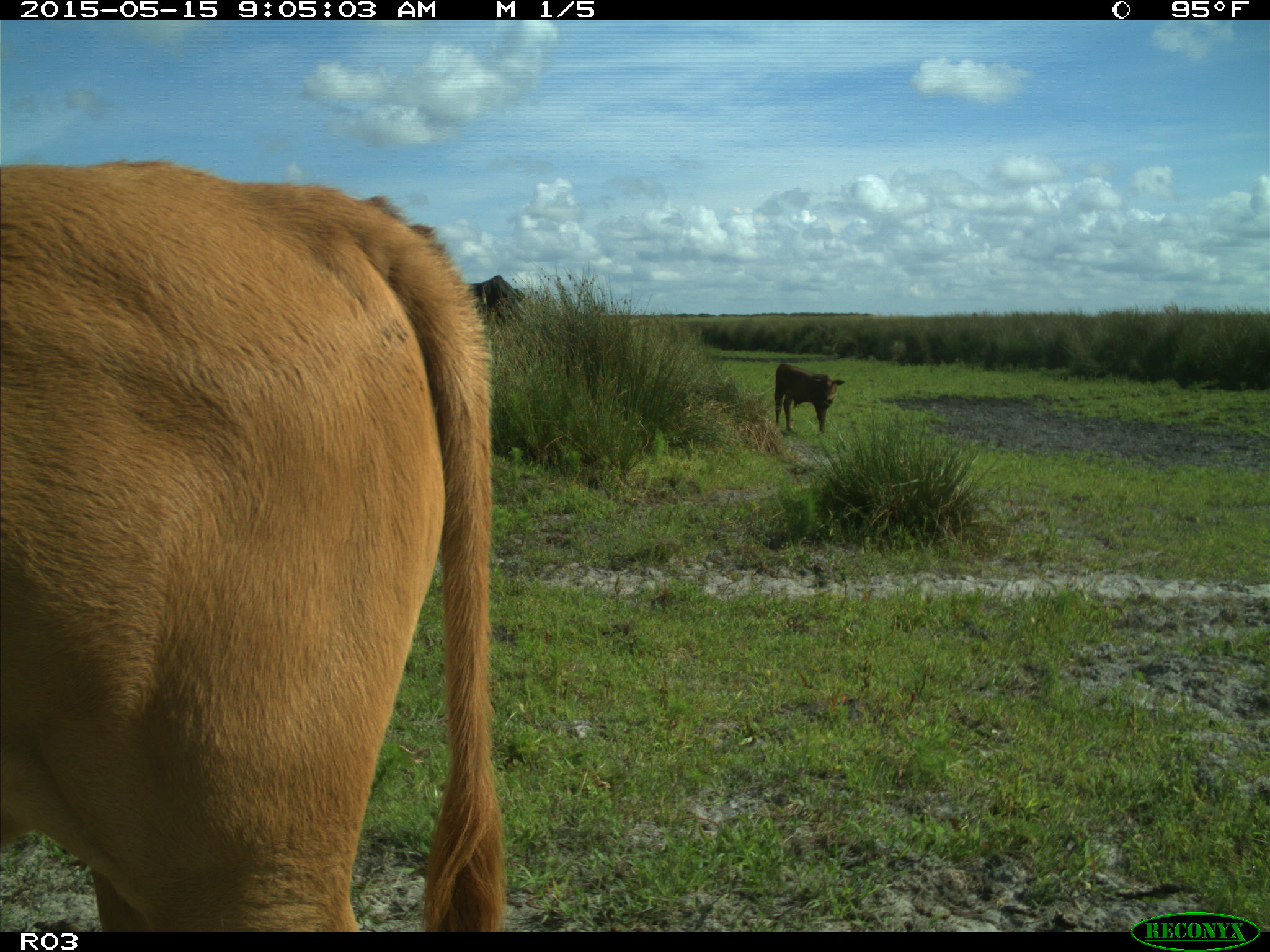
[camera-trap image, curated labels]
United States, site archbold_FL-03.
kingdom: Animalia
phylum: Chordata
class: Mammalia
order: Artiodactyla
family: Bovidae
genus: Bos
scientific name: Bos taurus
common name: domestic cow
Bos taurus (domestic cow).